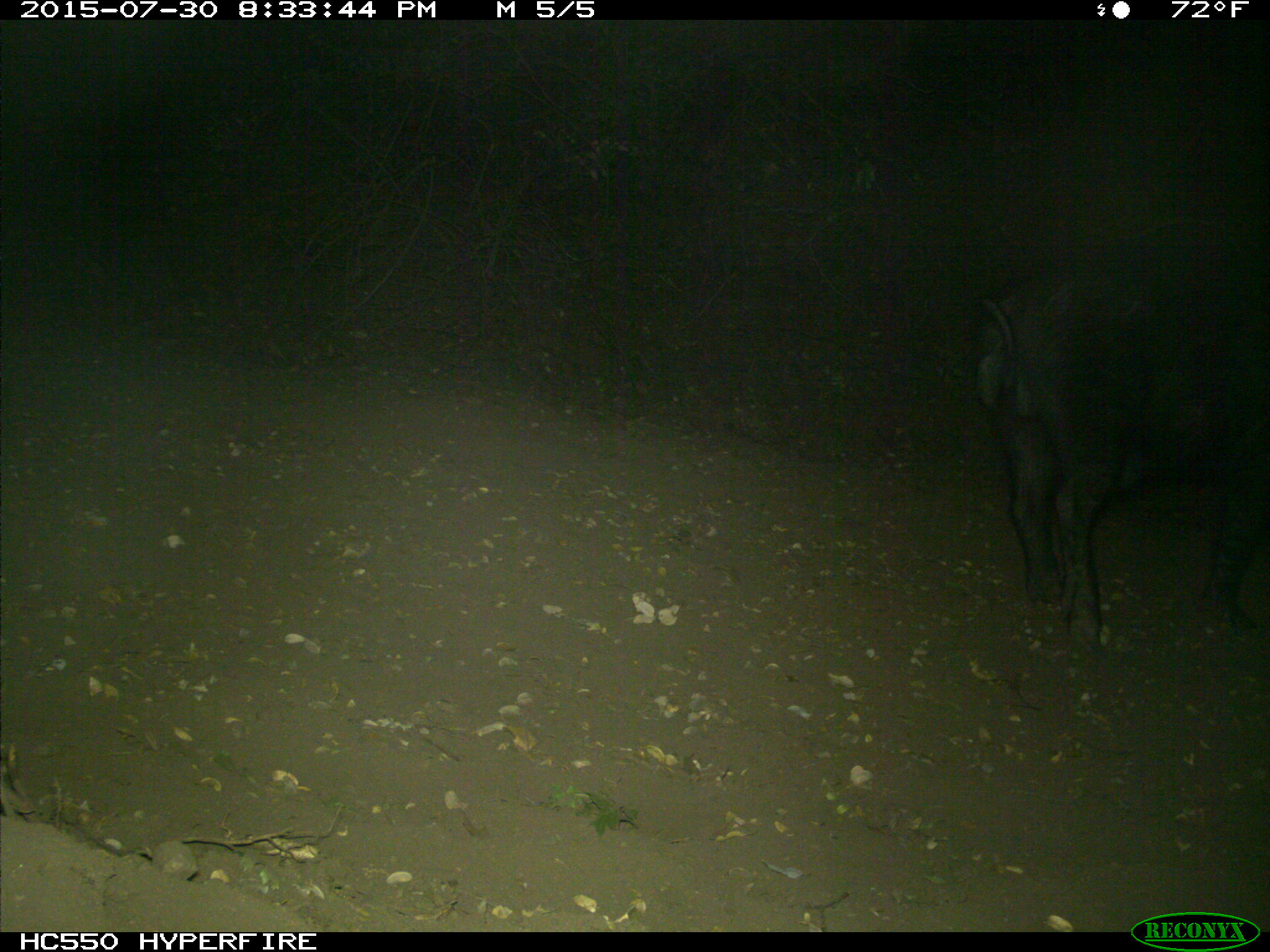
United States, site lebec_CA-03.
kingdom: Animalia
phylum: Chordata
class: Mammalia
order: Artiodactyla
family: Suidae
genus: Sus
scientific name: Sus scrofa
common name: wild boar